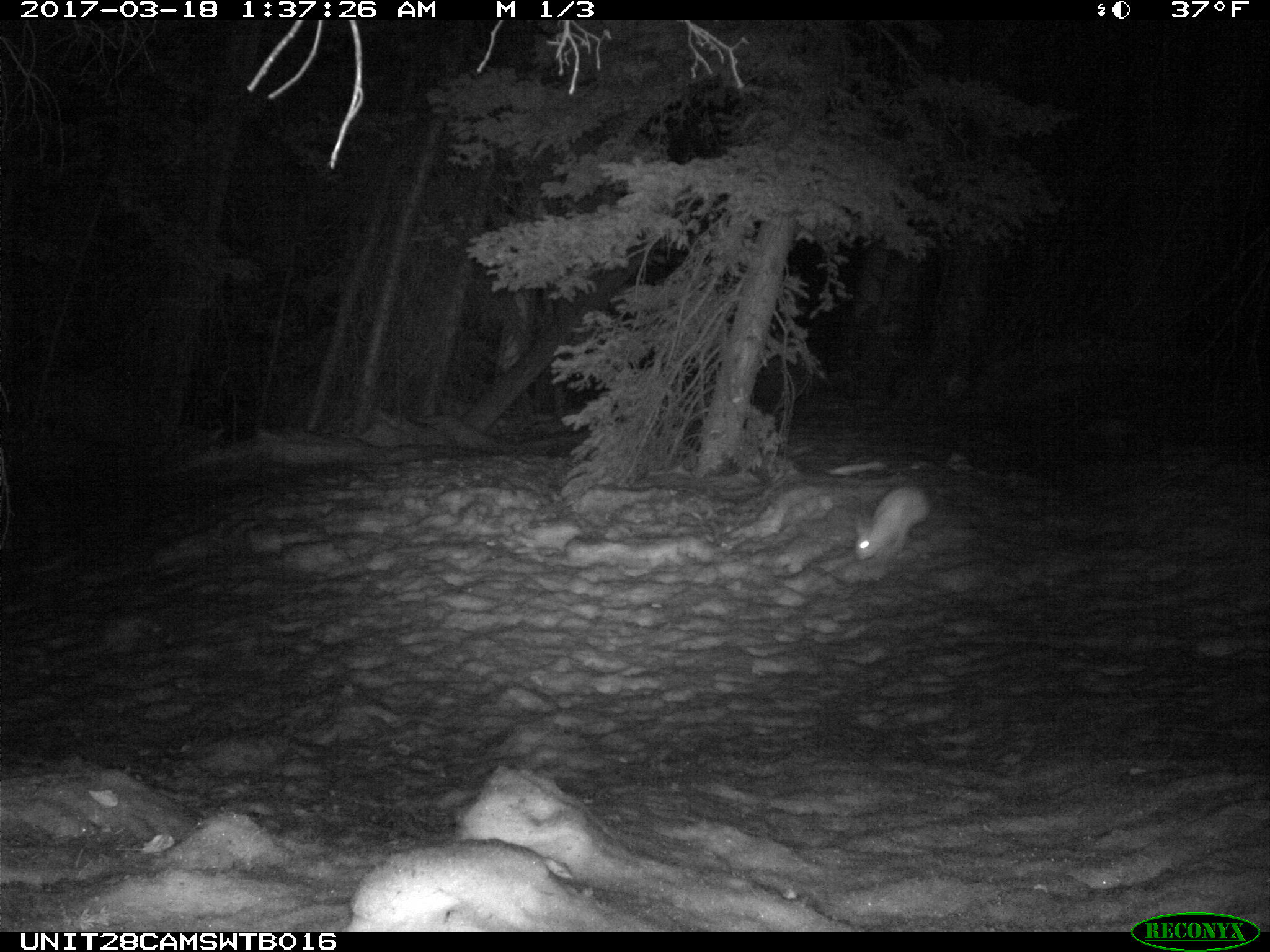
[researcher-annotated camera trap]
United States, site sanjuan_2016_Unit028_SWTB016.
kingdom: Animalia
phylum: Chordata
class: Mammalia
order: Lagomorpha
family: Leporidae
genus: Lepus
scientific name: Lepus americanus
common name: snowshoe hare